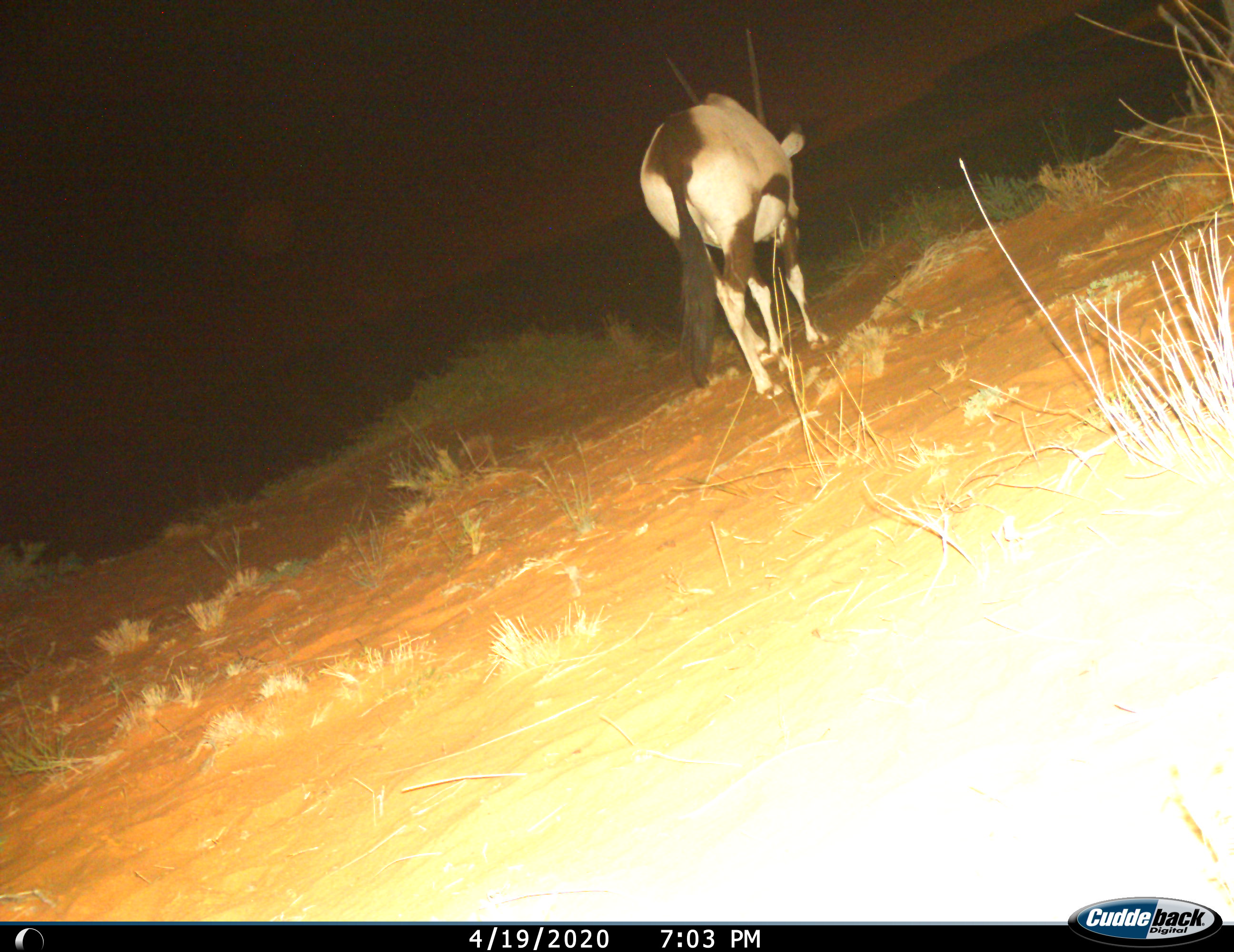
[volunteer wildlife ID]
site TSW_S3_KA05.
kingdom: Animalia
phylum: Chordata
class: Mammalia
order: Artiodactyla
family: Bovidae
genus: Oryx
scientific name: Oryx gazella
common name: gemsbok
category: oryx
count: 1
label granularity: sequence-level